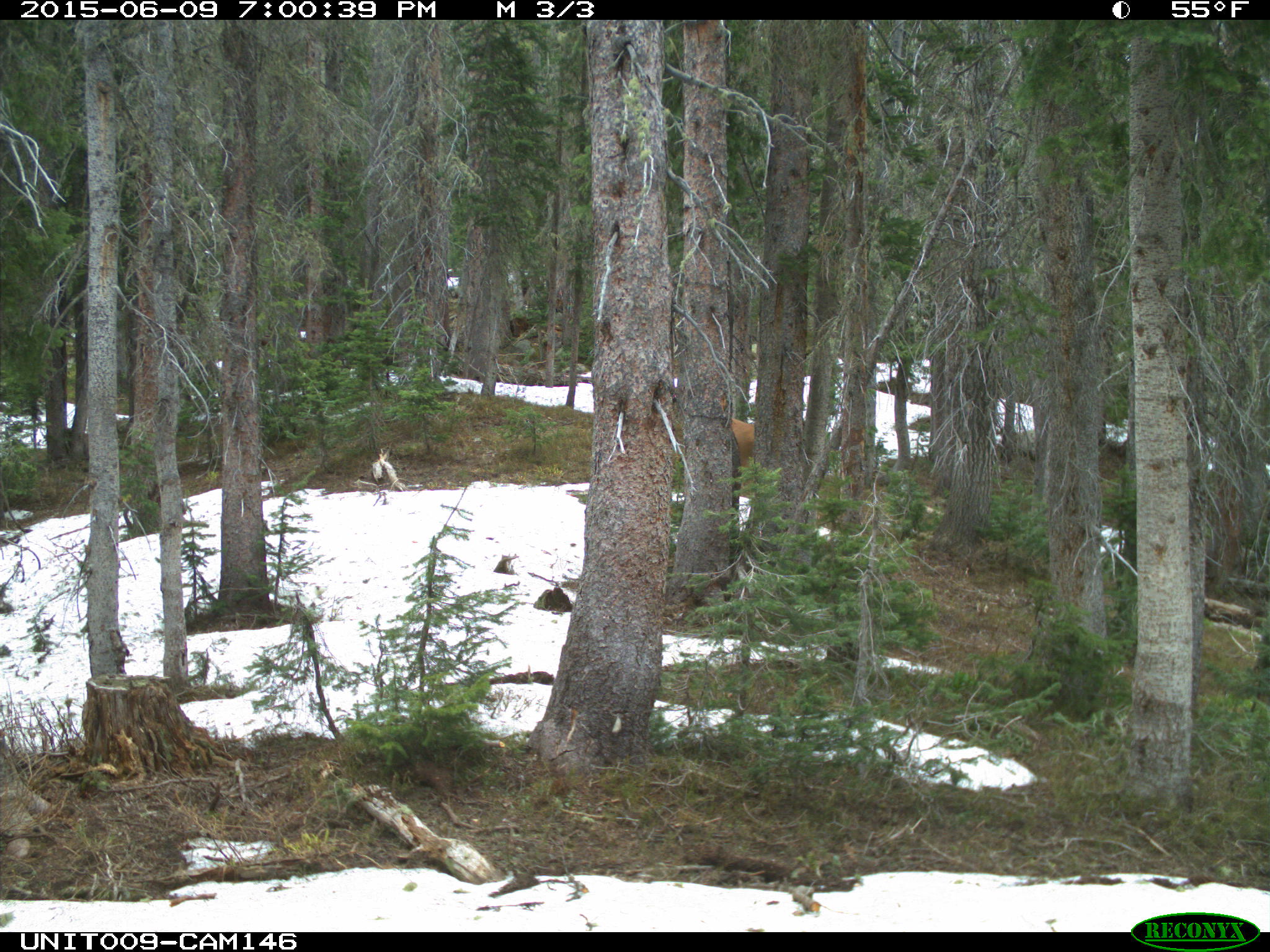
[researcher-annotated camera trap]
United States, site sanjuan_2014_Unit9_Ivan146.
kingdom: Animalia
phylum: Chordata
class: Mammalia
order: Artiodactyla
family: Cervidae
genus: Cervus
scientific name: Cervus elaphus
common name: red deer